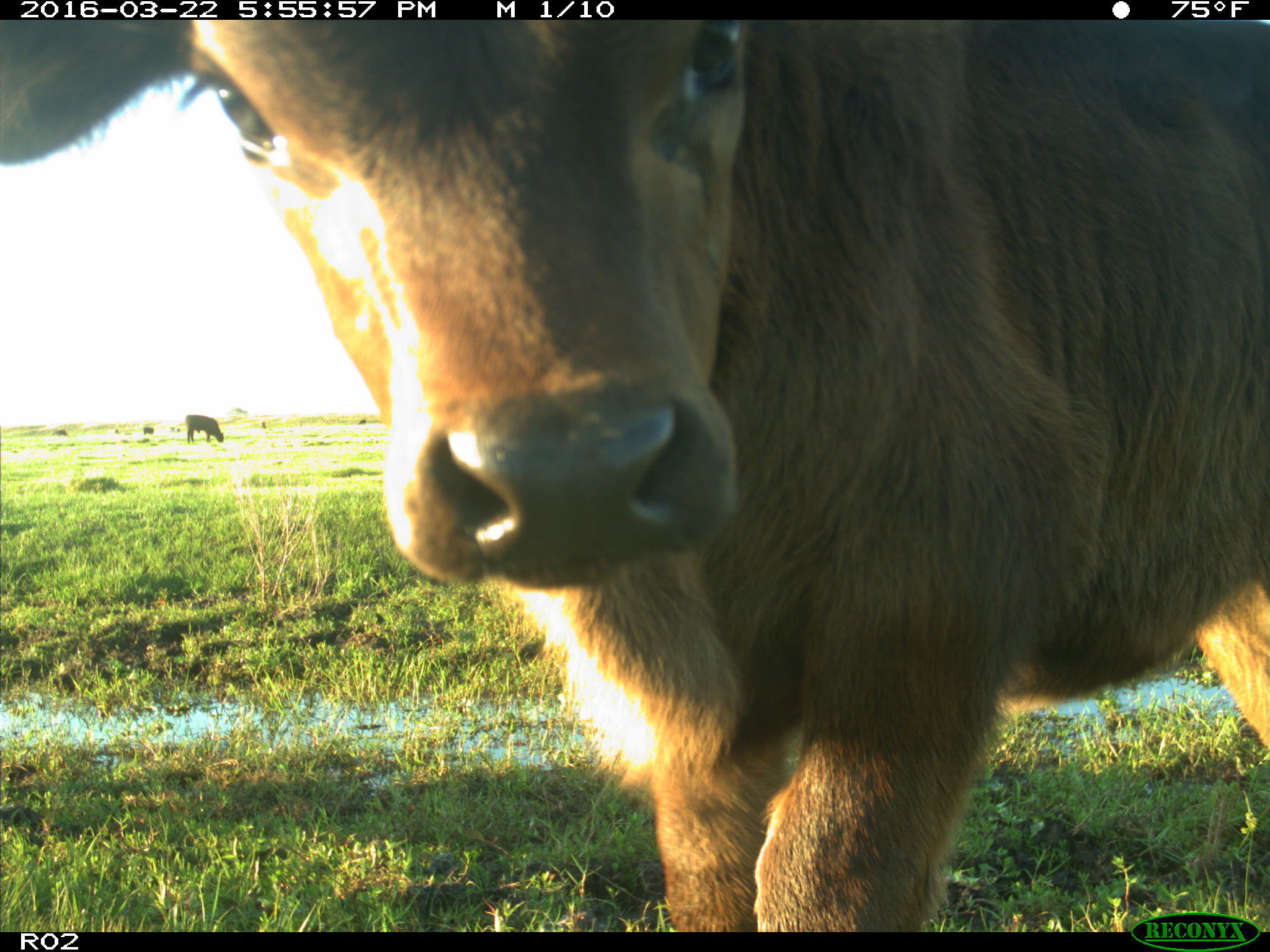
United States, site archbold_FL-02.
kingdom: Animalia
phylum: Chordata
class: Mammalia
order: Artiodactyla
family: Bovidae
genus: Bos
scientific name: Bos taurus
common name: domestic cow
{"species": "Bos taurus (domestic cow)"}